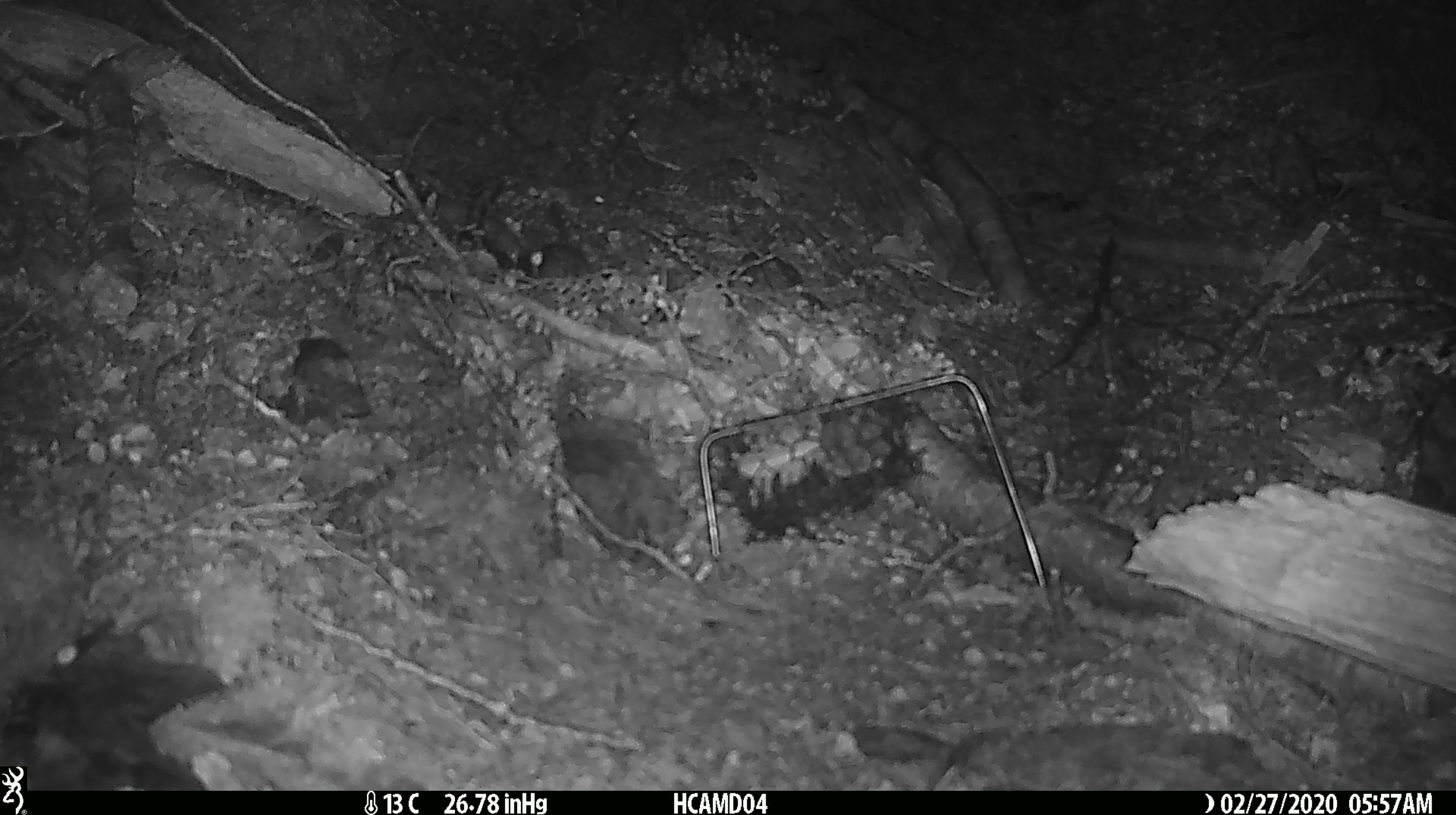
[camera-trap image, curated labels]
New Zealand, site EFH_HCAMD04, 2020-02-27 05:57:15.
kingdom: Animalia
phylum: Chordata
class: Mammalia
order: Rodentia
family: Muridae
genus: Mus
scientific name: Mus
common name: mouse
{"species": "mouse (Mus)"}